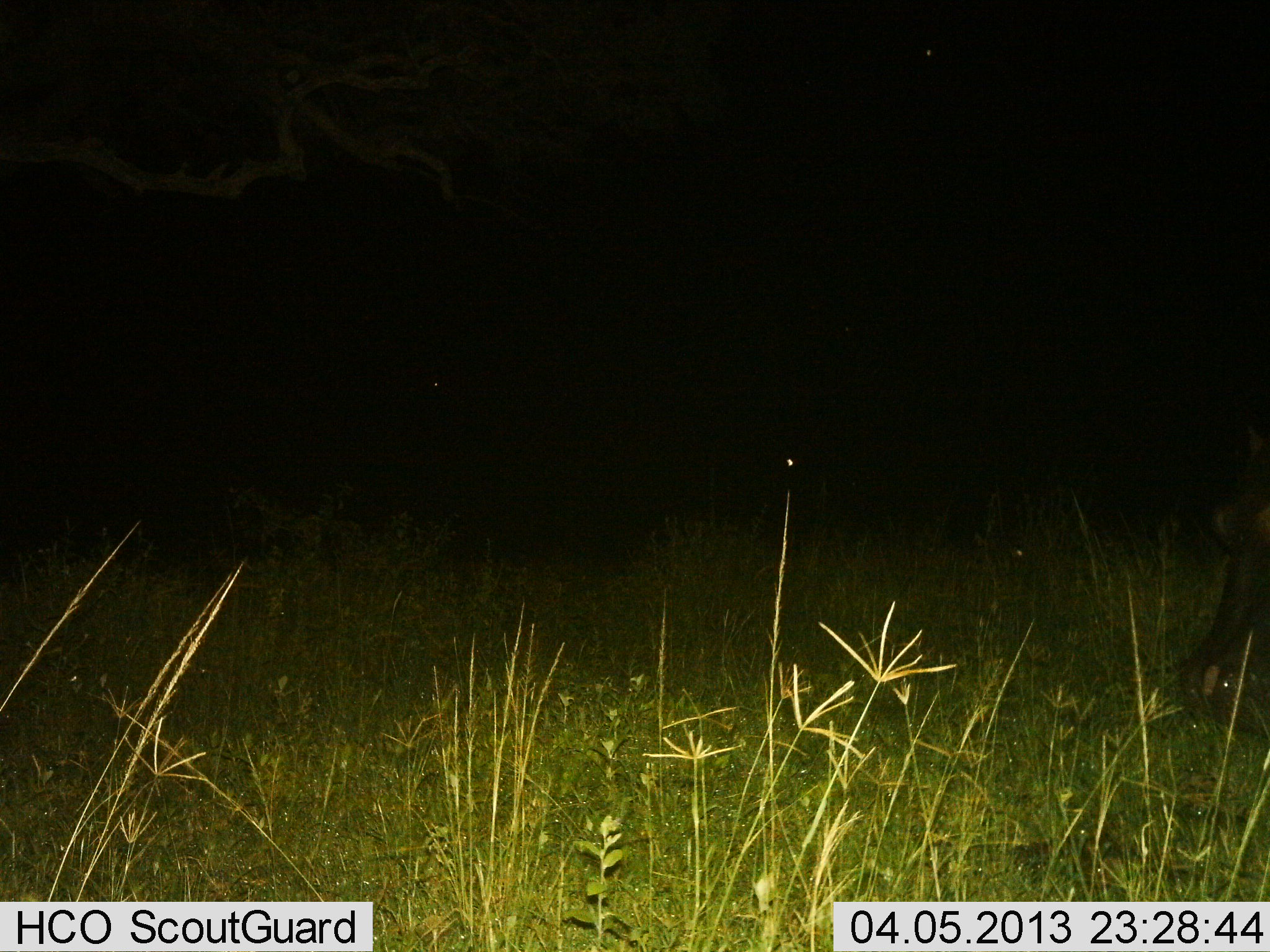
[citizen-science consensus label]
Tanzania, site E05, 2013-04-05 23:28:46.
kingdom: Animalia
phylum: Chordata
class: Mammalia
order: Artiodactyla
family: Hippopotamidae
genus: Hippopotamus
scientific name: Hippopotamus amphibius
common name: hippopotamus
Hippopotamus (Hippopotamus amphibius), count 1. Behavior (volunteer vote fractions): standing 18%, resting 0%, moving 24%, interacting 0%. Young present (vote fraction): 0%. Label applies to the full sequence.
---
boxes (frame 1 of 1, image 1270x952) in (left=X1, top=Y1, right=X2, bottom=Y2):
animal: (left=1180, top=418, right=1269, bottom=749)